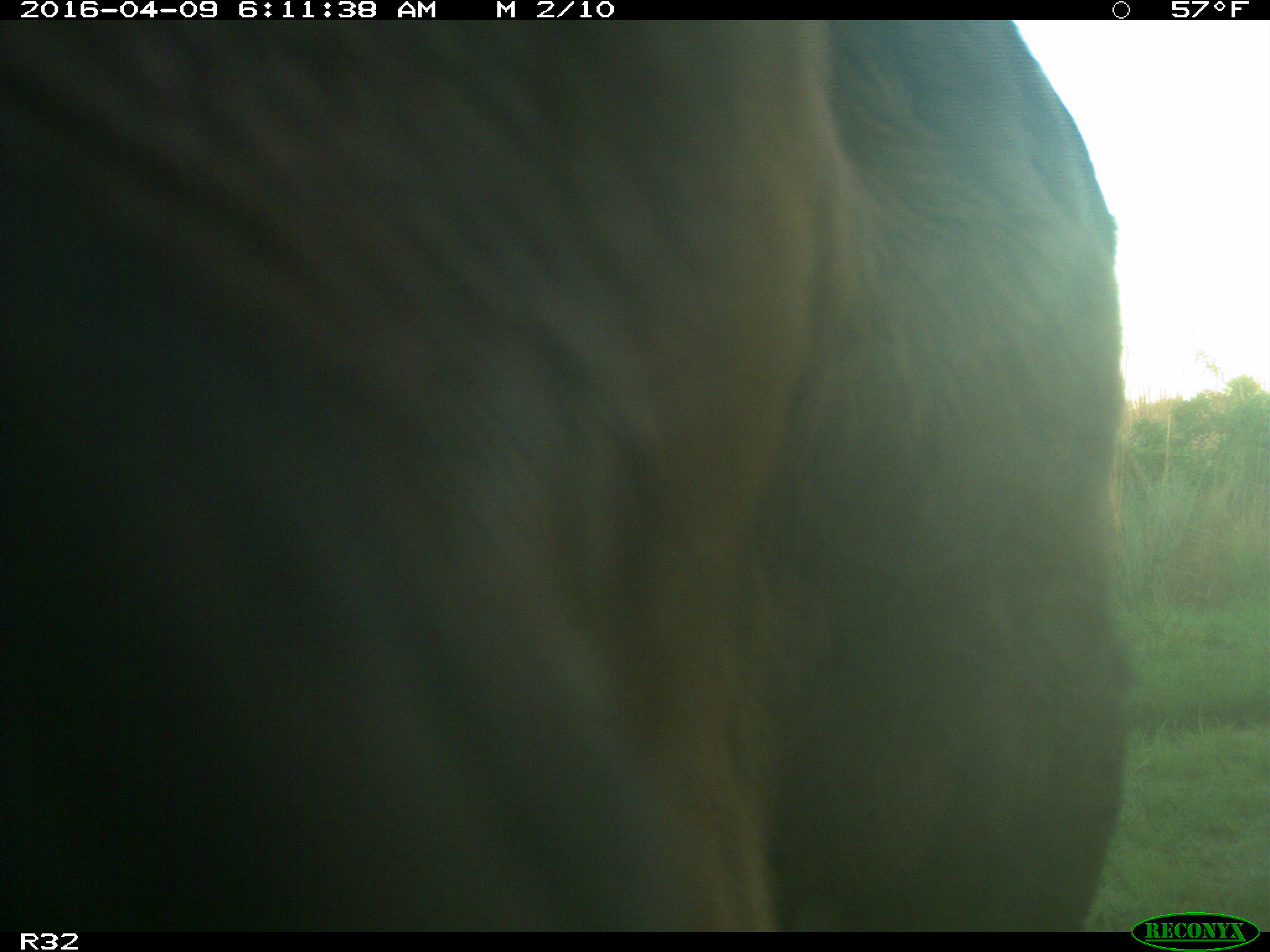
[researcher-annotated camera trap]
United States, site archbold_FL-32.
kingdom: Animalia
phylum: Chordata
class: Mammalia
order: Artiodactyla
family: Bovidae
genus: Bos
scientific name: Bos taurus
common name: domestic cow